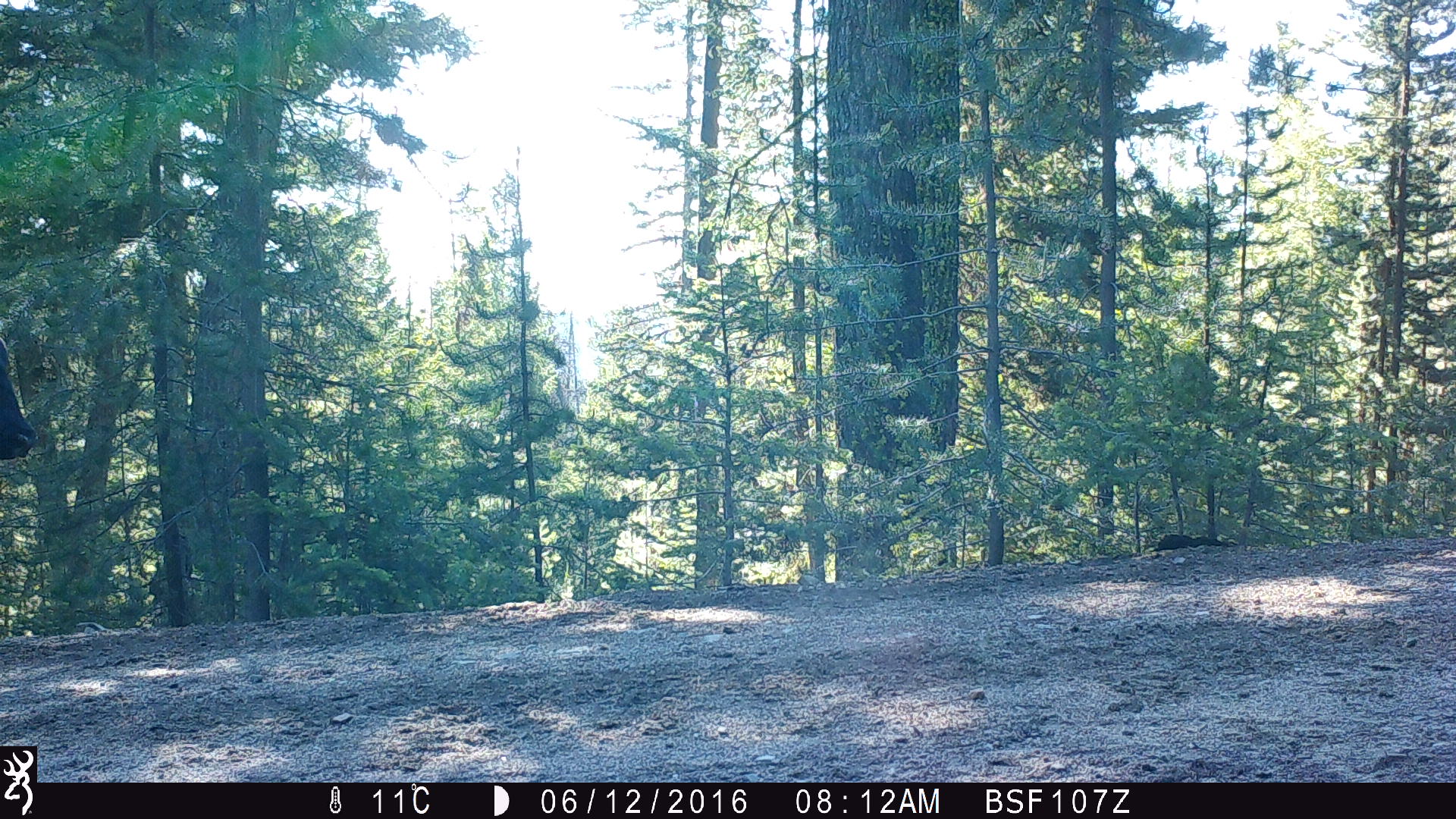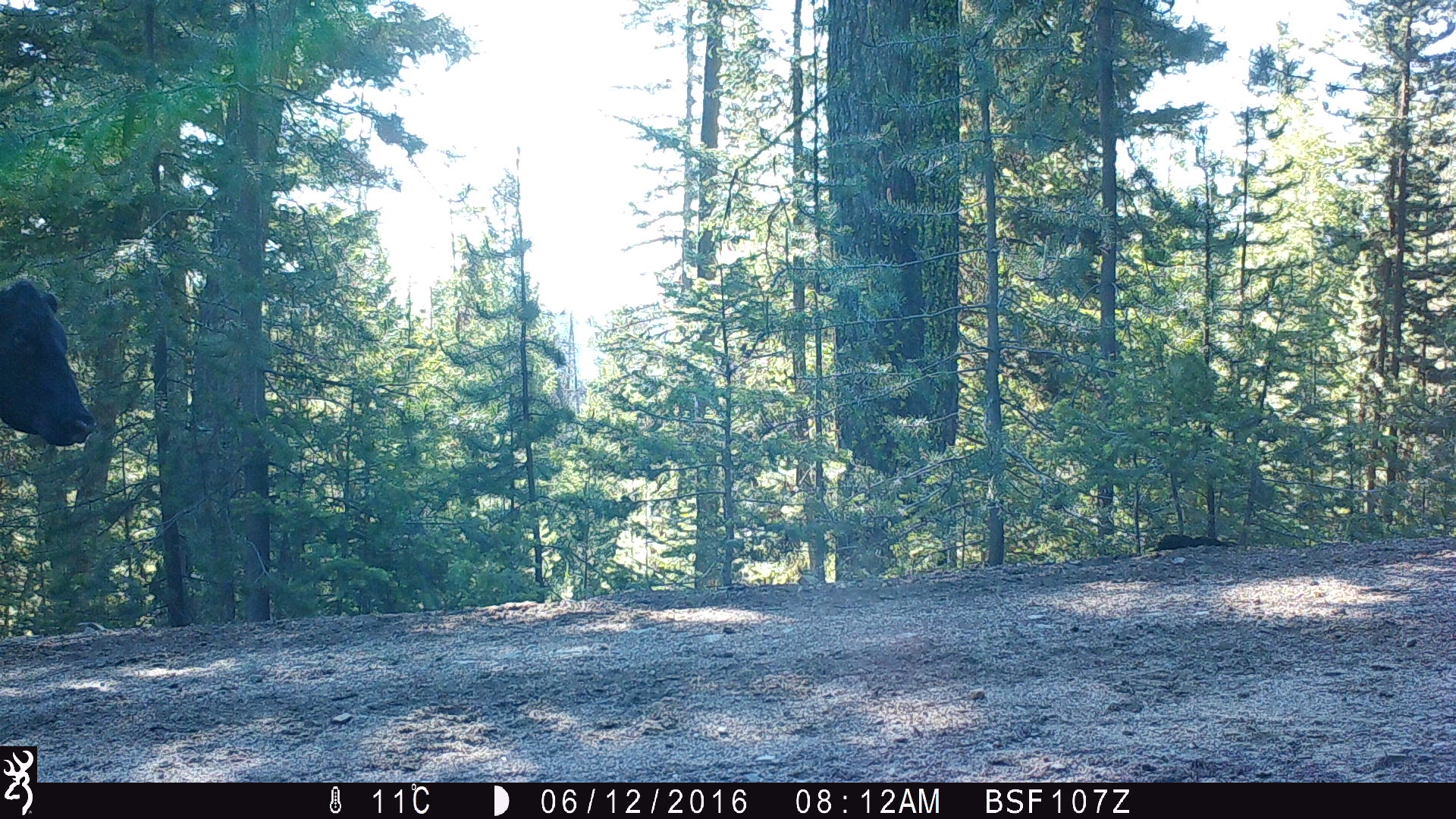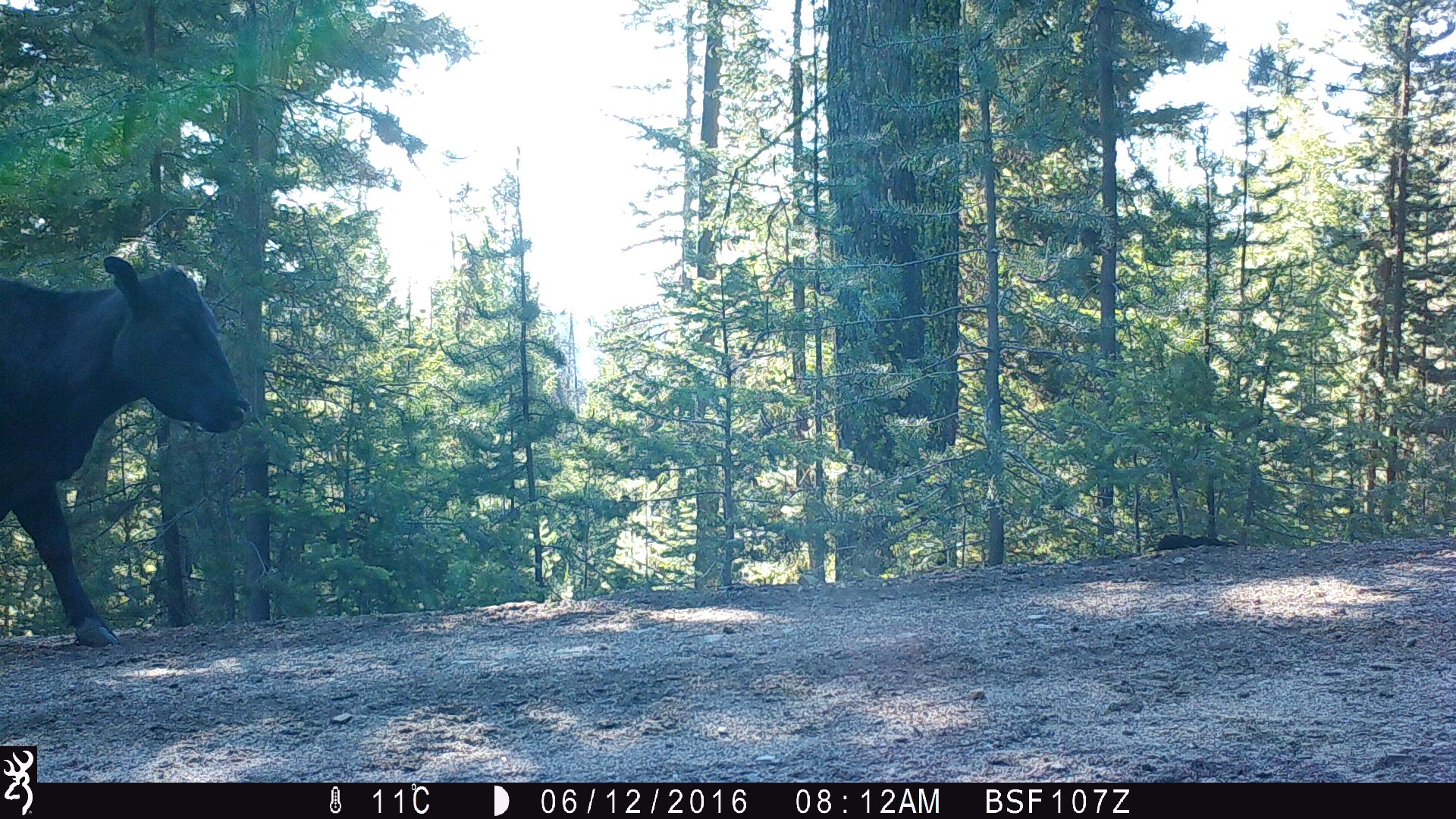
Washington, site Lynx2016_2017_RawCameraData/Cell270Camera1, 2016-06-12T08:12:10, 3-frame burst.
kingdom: Animalia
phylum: Chordata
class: Mammalia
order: Artiodactyla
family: Bovidae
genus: Bos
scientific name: Bos taurus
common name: domestic cattle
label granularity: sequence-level